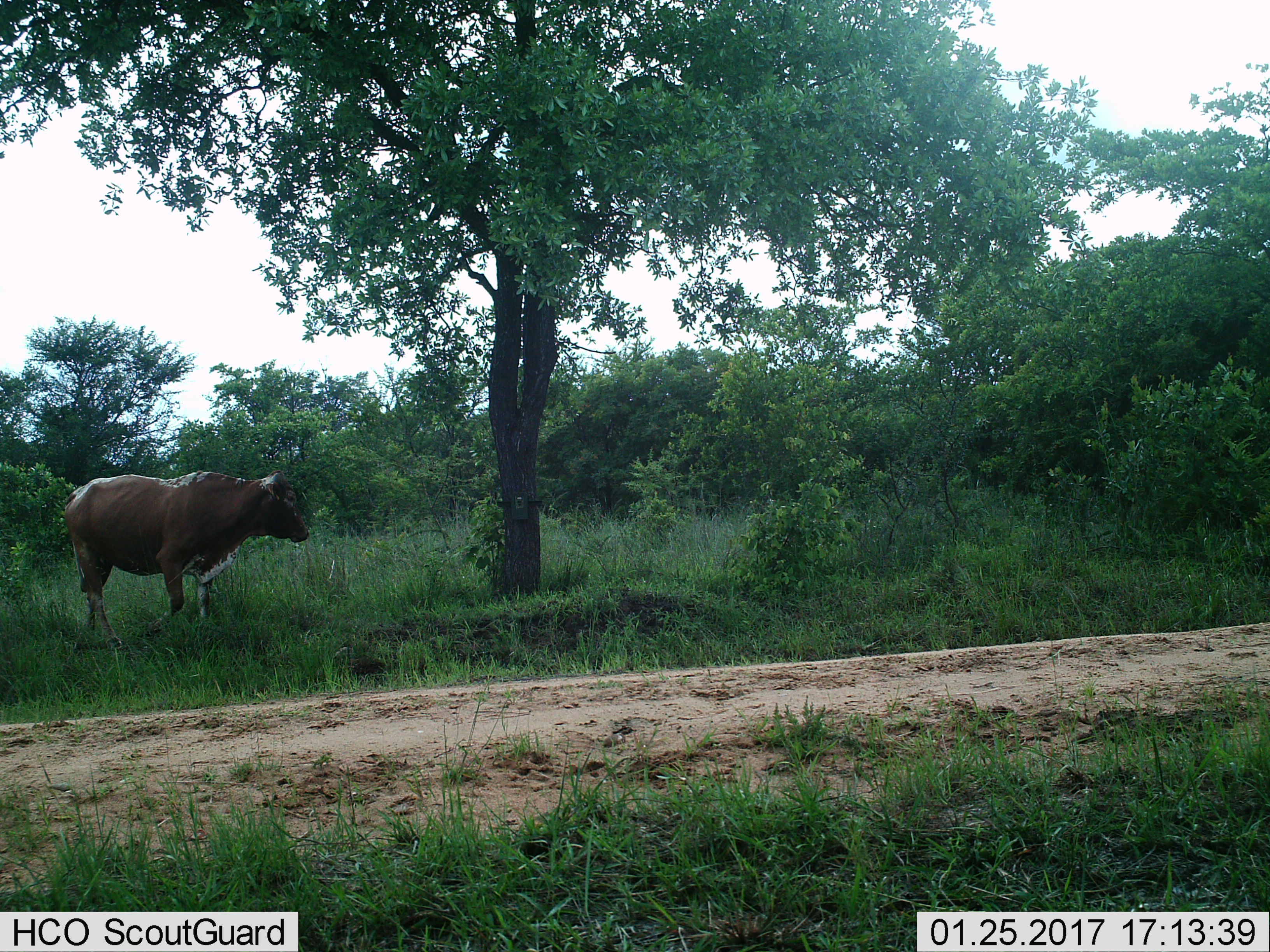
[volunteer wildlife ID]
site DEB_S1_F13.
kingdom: Animalia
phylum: Chordata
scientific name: Vertebrata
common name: domestic animal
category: domesticanimal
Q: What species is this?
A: Domesticanimal (domestic animal) (Vertebrata).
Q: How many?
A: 1.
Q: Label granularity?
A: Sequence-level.